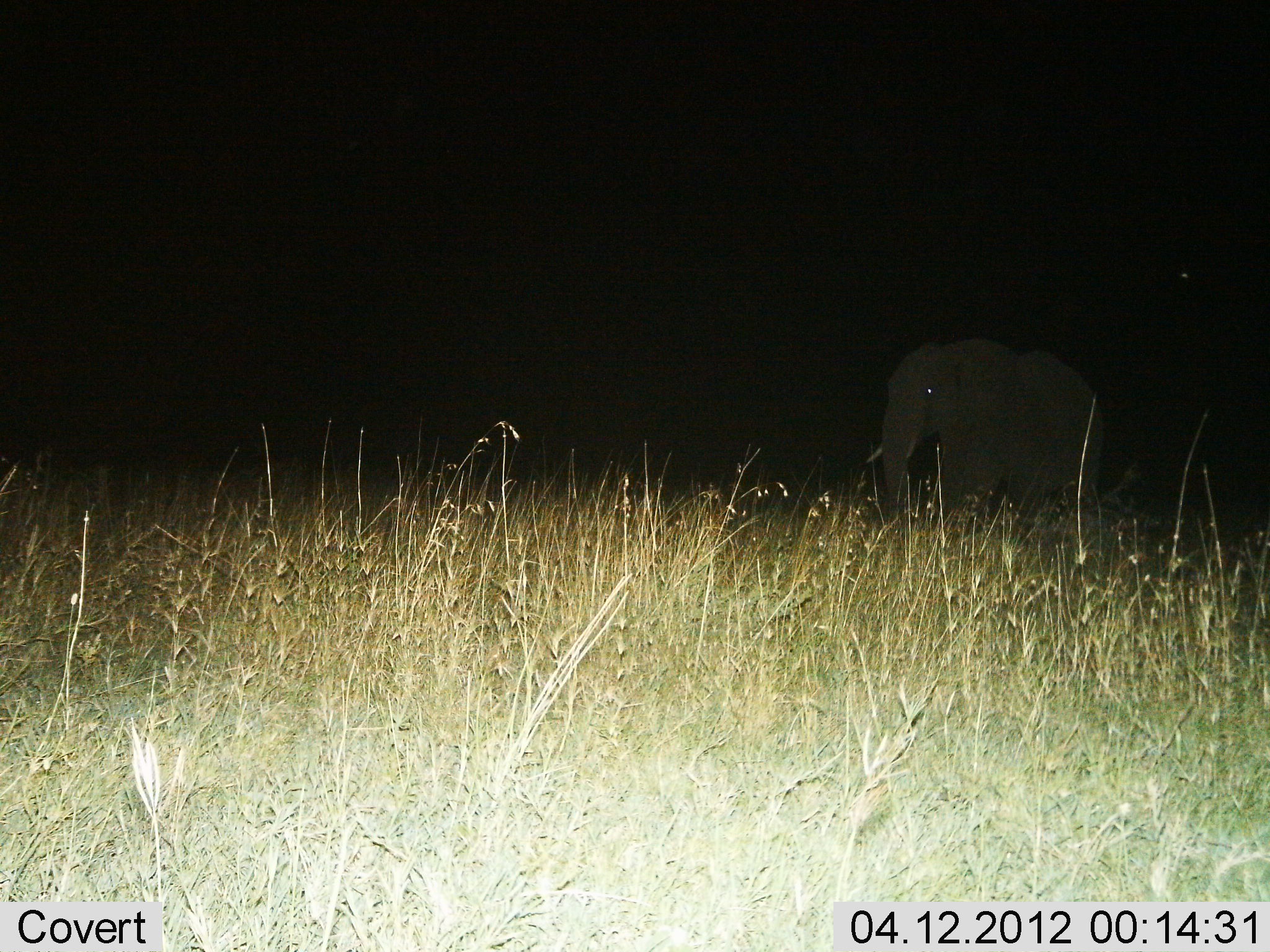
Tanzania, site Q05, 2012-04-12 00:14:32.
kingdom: Animalia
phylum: Chordata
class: Mammalia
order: Proboscidea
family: Elephantidae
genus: Loxodonta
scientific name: Loxodonta africana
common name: african bush elephant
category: elephant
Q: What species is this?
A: Elephant (african bush elephant) (Loxodonta africana).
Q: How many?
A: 1.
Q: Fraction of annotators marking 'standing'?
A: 45%.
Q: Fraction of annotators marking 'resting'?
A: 0%.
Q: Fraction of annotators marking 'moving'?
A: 65%.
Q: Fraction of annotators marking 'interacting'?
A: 0%.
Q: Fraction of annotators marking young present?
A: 5%.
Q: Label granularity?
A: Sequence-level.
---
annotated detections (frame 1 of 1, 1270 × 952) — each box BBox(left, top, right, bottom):
animal: BBox(866, 335, 1110, 527)